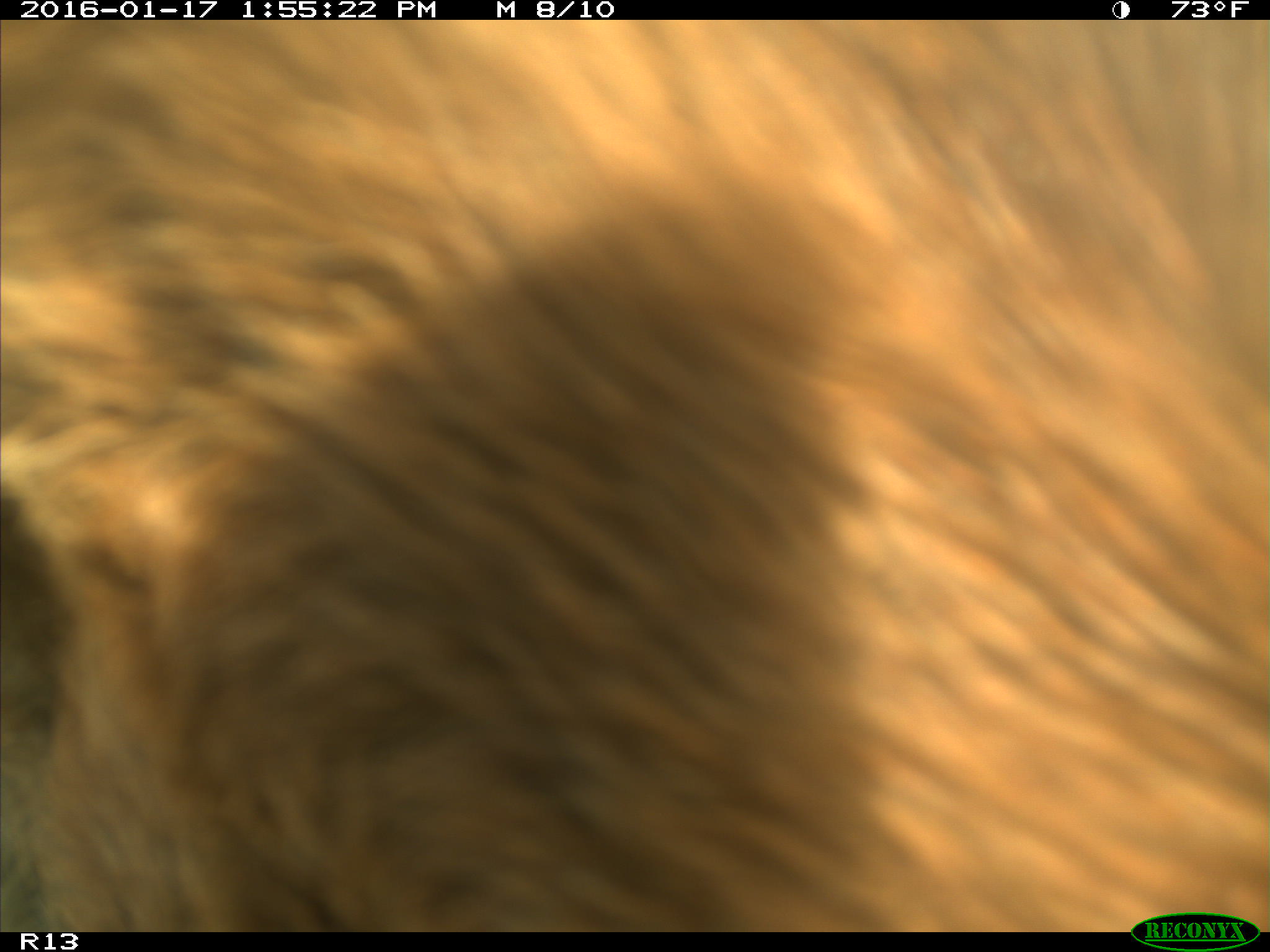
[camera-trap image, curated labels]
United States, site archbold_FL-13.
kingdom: Animalia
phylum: Chordata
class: Mammalia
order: Artiodactyla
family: Bovidae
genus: Bos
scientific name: Bos taurus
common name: domestic cow